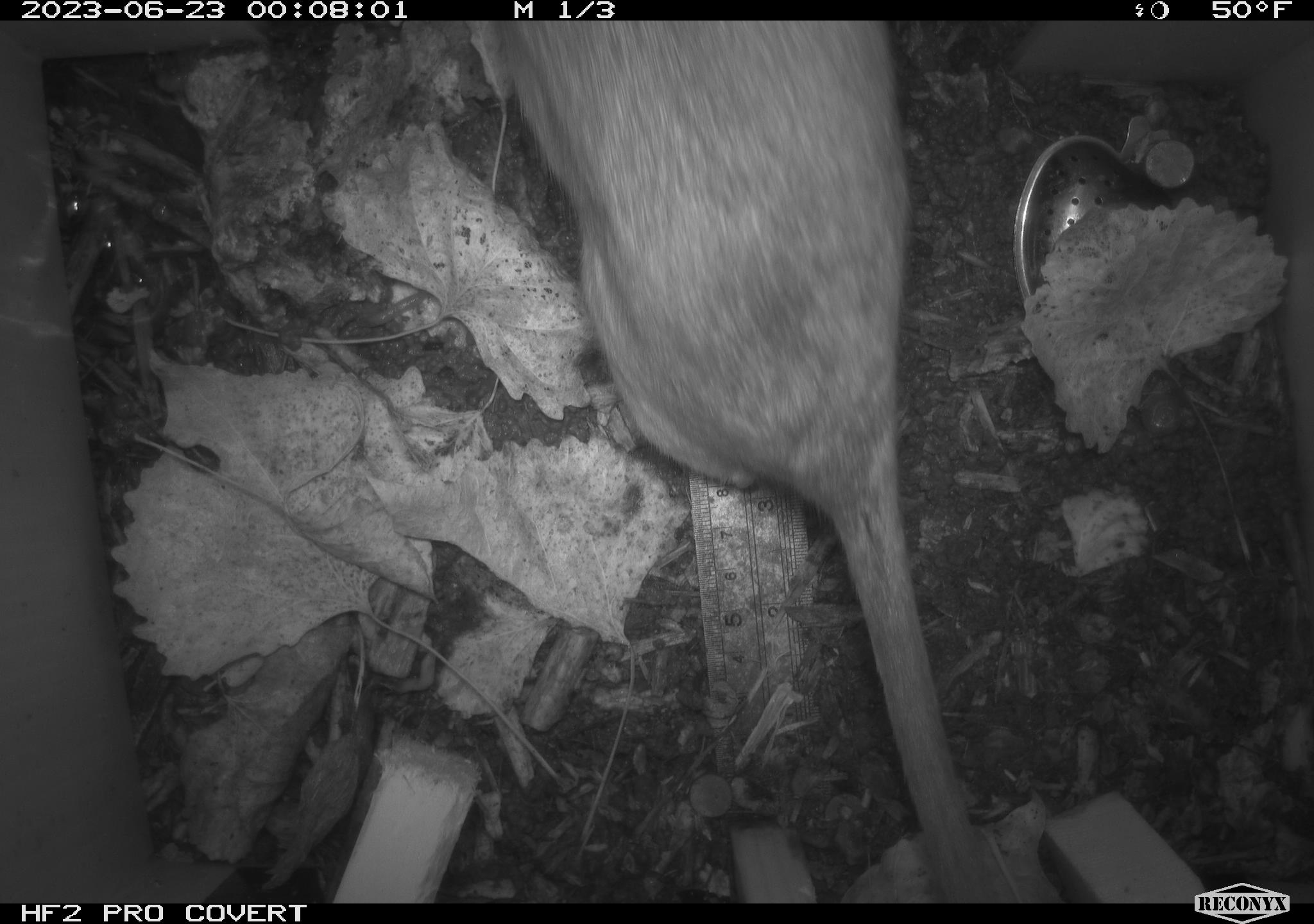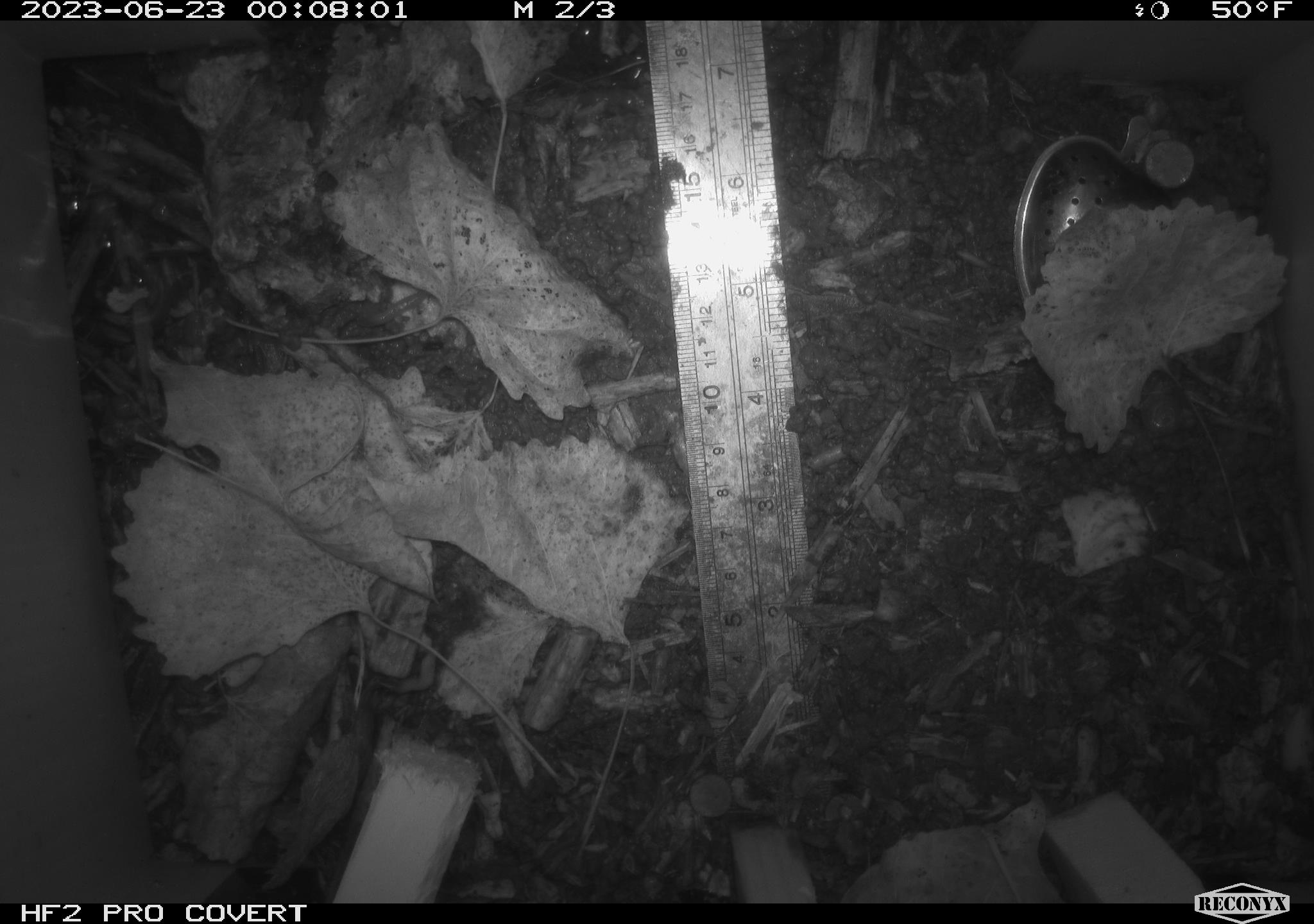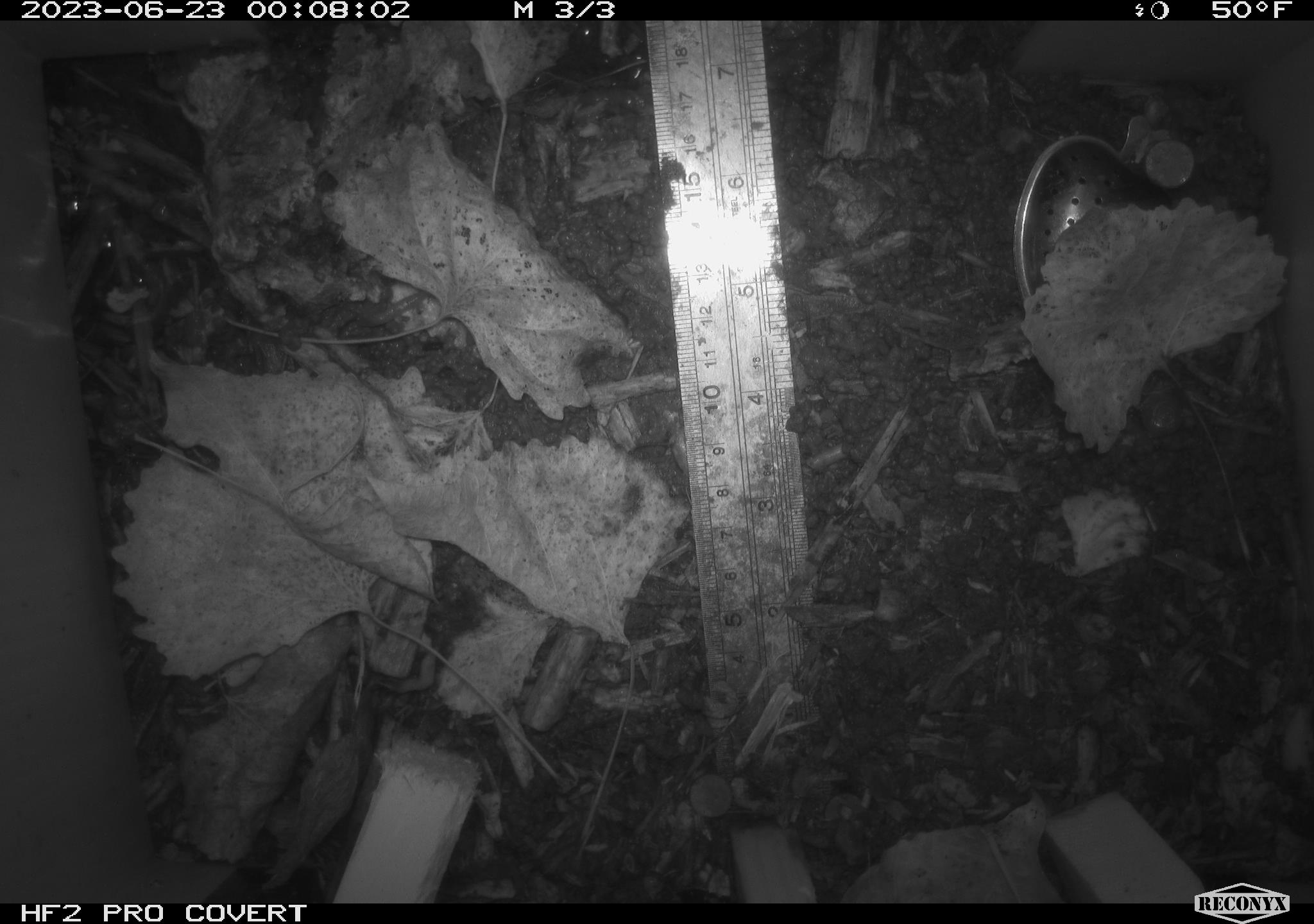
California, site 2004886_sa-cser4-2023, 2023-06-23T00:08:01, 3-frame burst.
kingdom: Animalia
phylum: Chordata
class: Mammalia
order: Rodentia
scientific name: Rodentia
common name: woodrat or rat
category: woodrat or rat species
Woodrat or rat species (woodrat or rat) (Rodentia).